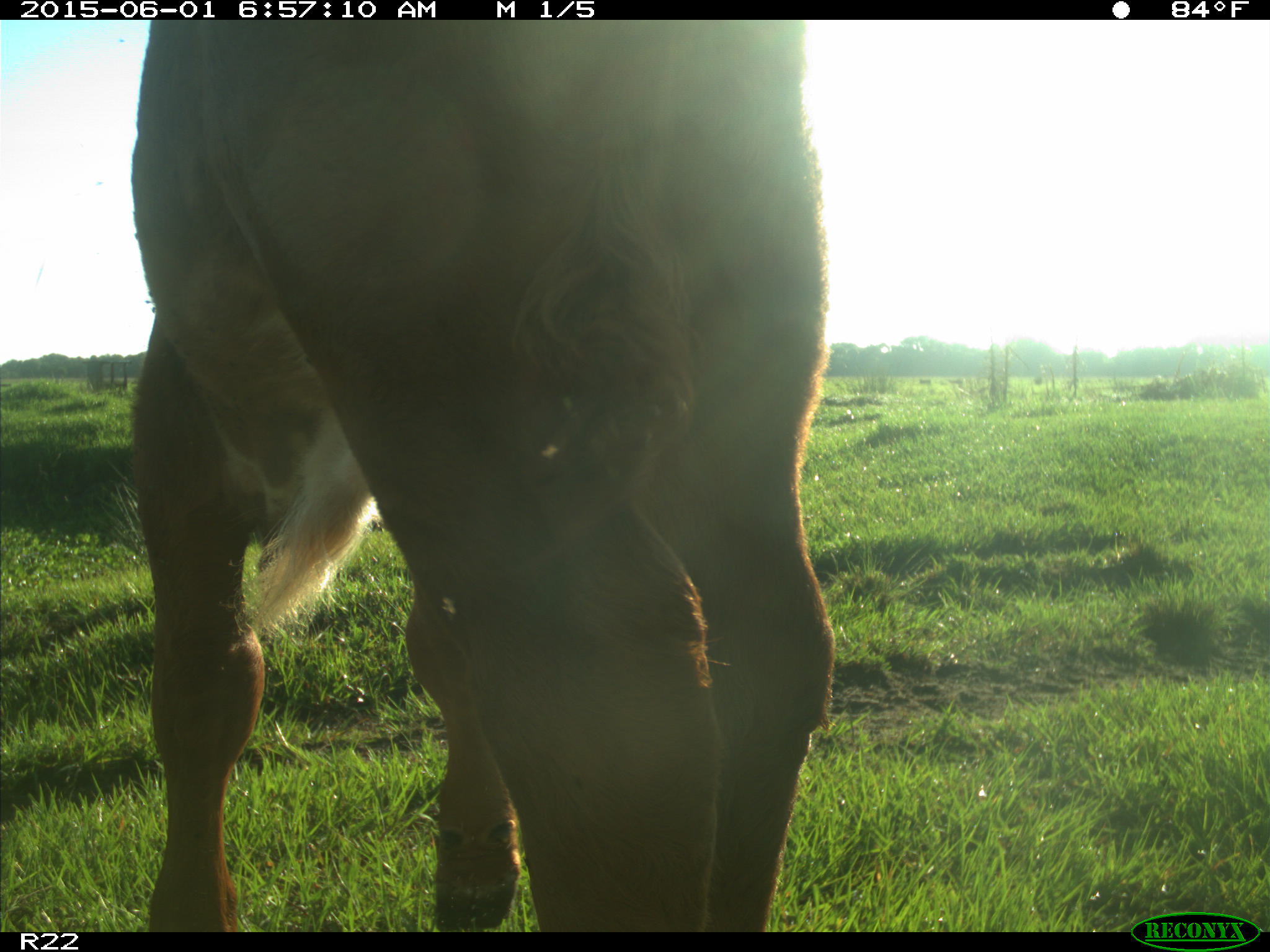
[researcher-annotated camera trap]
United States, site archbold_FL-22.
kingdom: Animalia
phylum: Chordata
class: Mammalia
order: Artiodactyla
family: Bovidae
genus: Bos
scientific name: Bos taurus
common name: domestic cow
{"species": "Bos taurus (domestic cow)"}